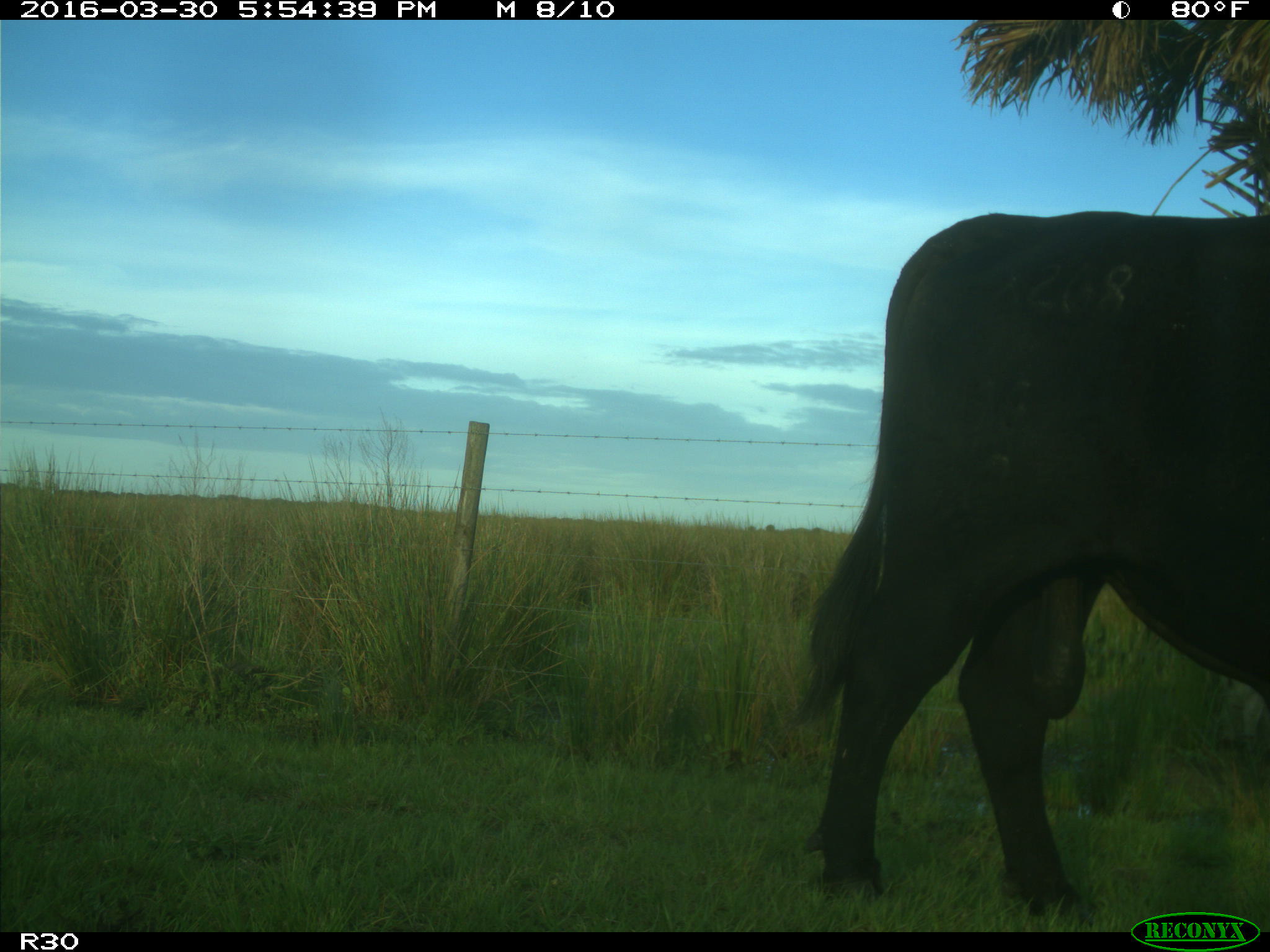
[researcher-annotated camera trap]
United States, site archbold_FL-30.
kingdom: Animalia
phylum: Chordata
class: Mammalia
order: Artiodactyla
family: Bovidae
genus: Bos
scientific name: Bos taurus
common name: domestic cow